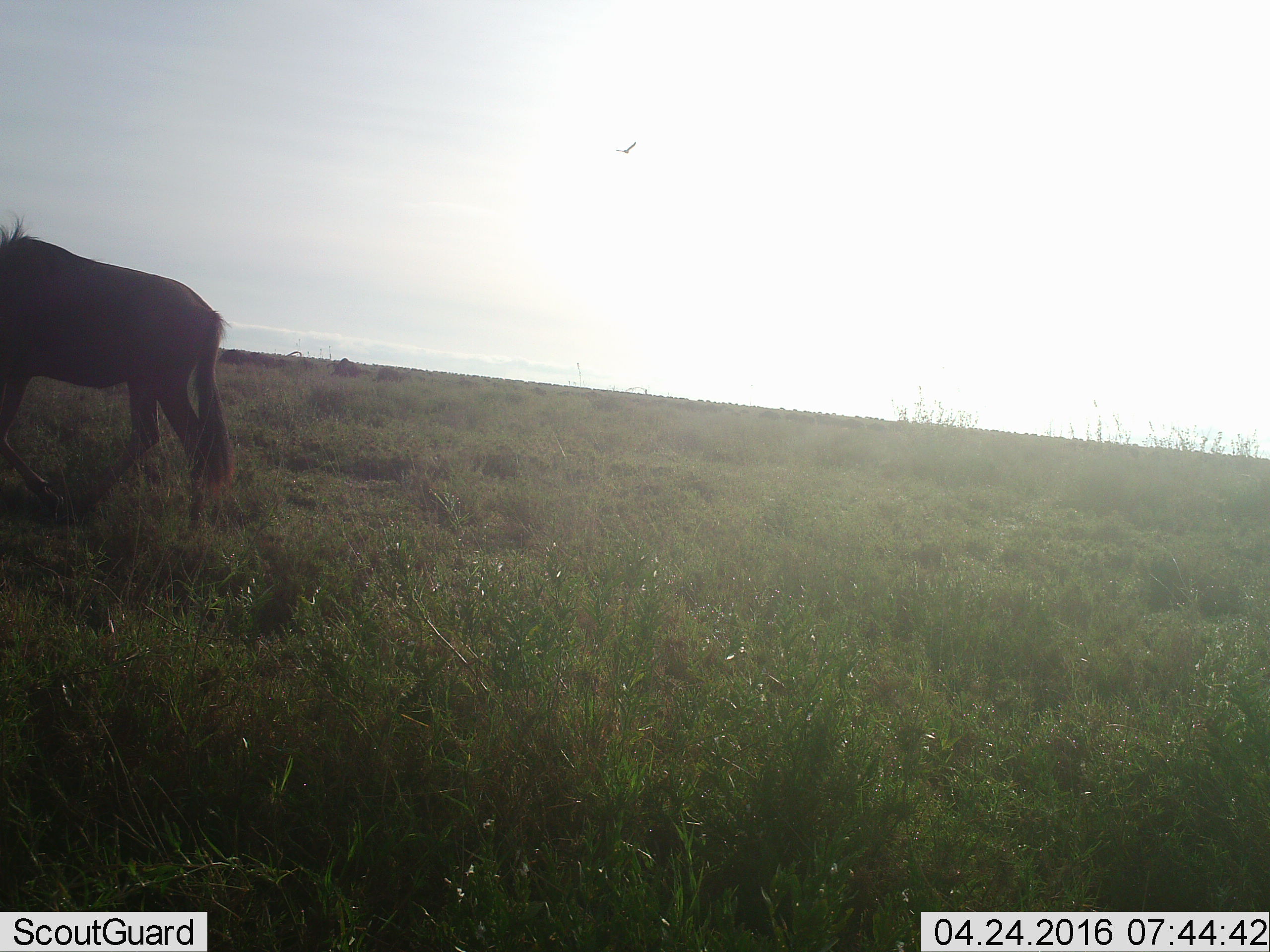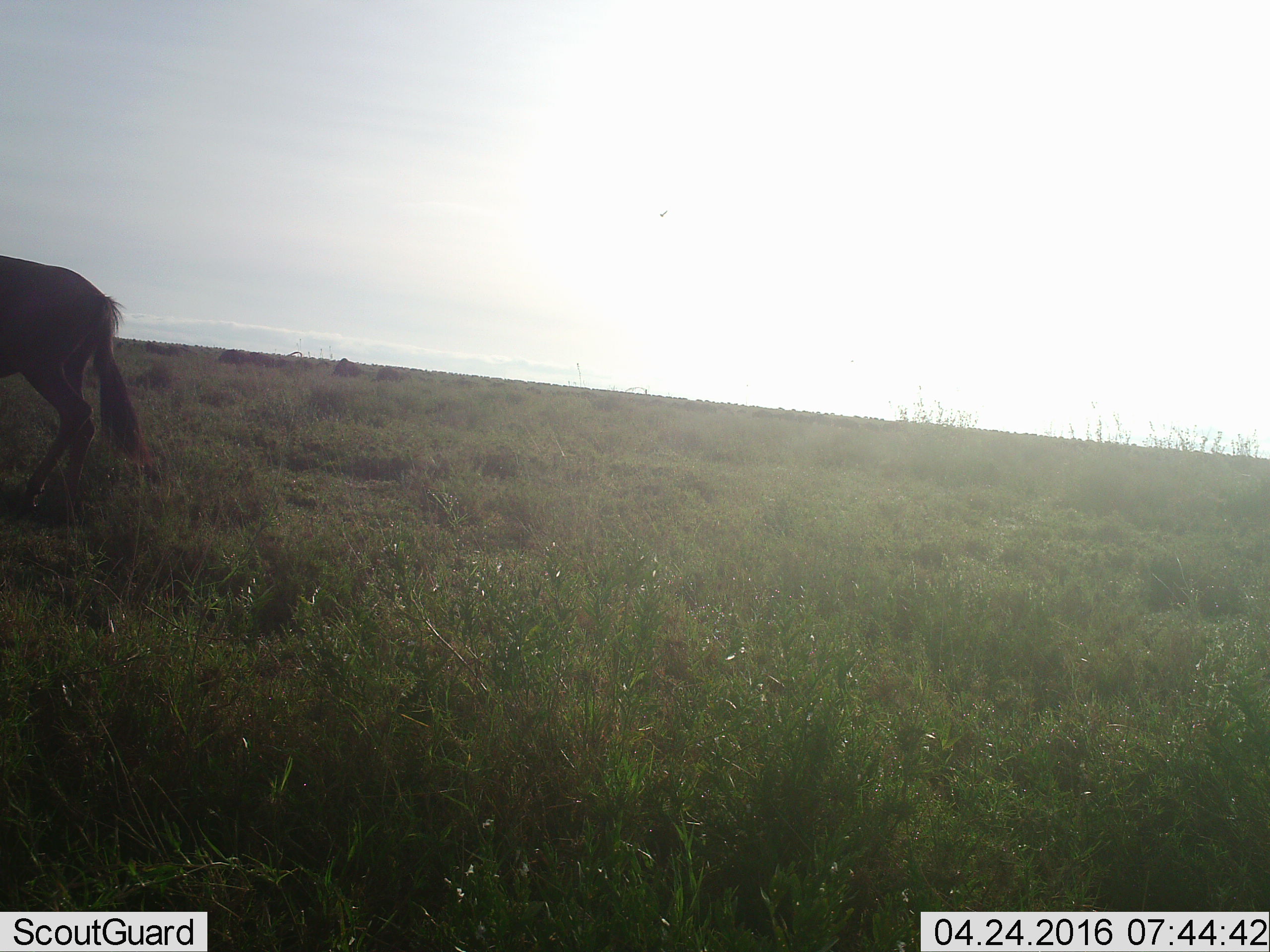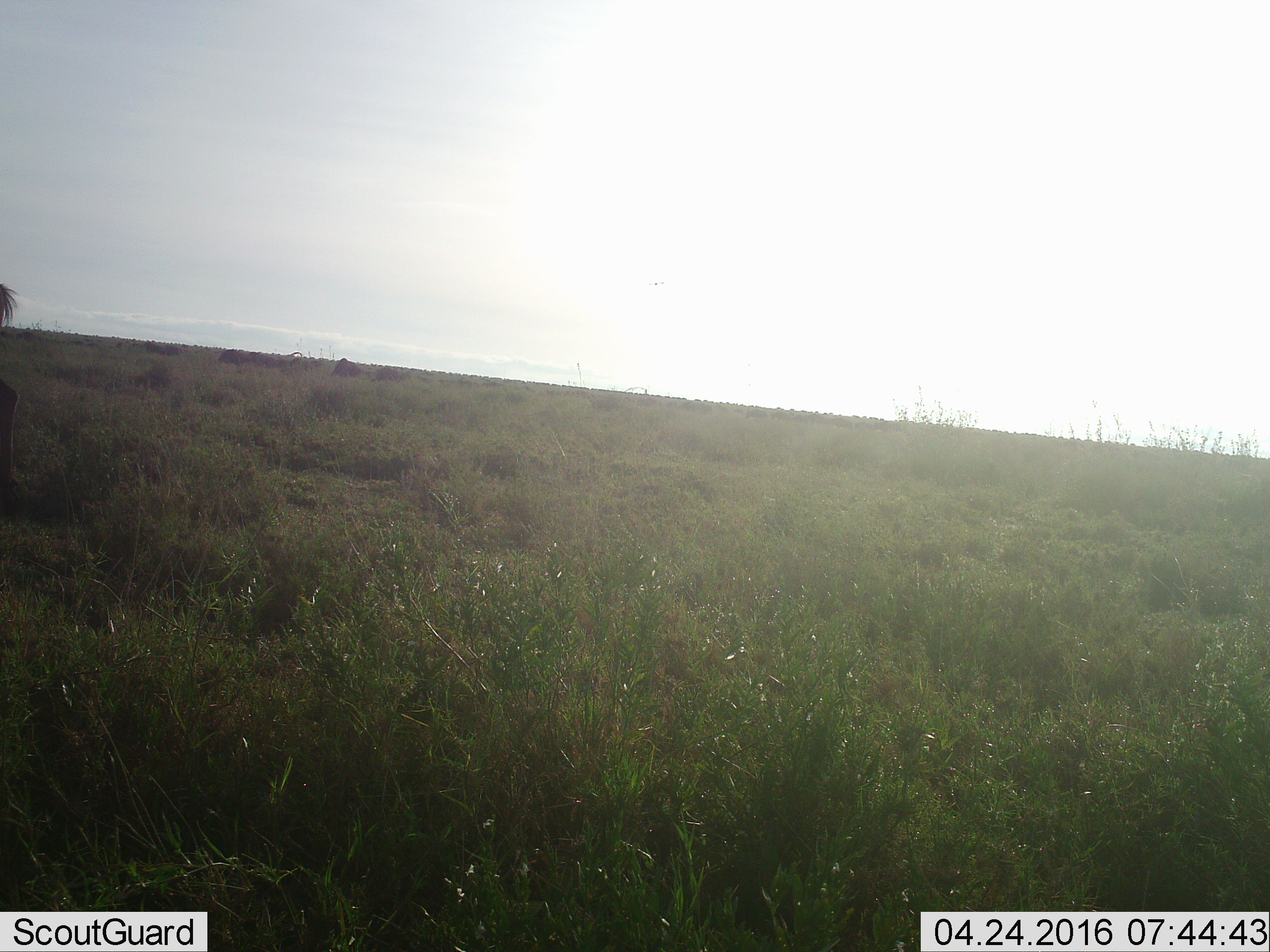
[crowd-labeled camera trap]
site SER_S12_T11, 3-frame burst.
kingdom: Animalia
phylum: Chordata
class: Mammalia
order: Artiodactyla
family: Bovidae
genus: Connochaetes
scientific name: Connochaetes taurinus taurinus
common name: blue wildebeest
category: wildebeestblue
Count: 1.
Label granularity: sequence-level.